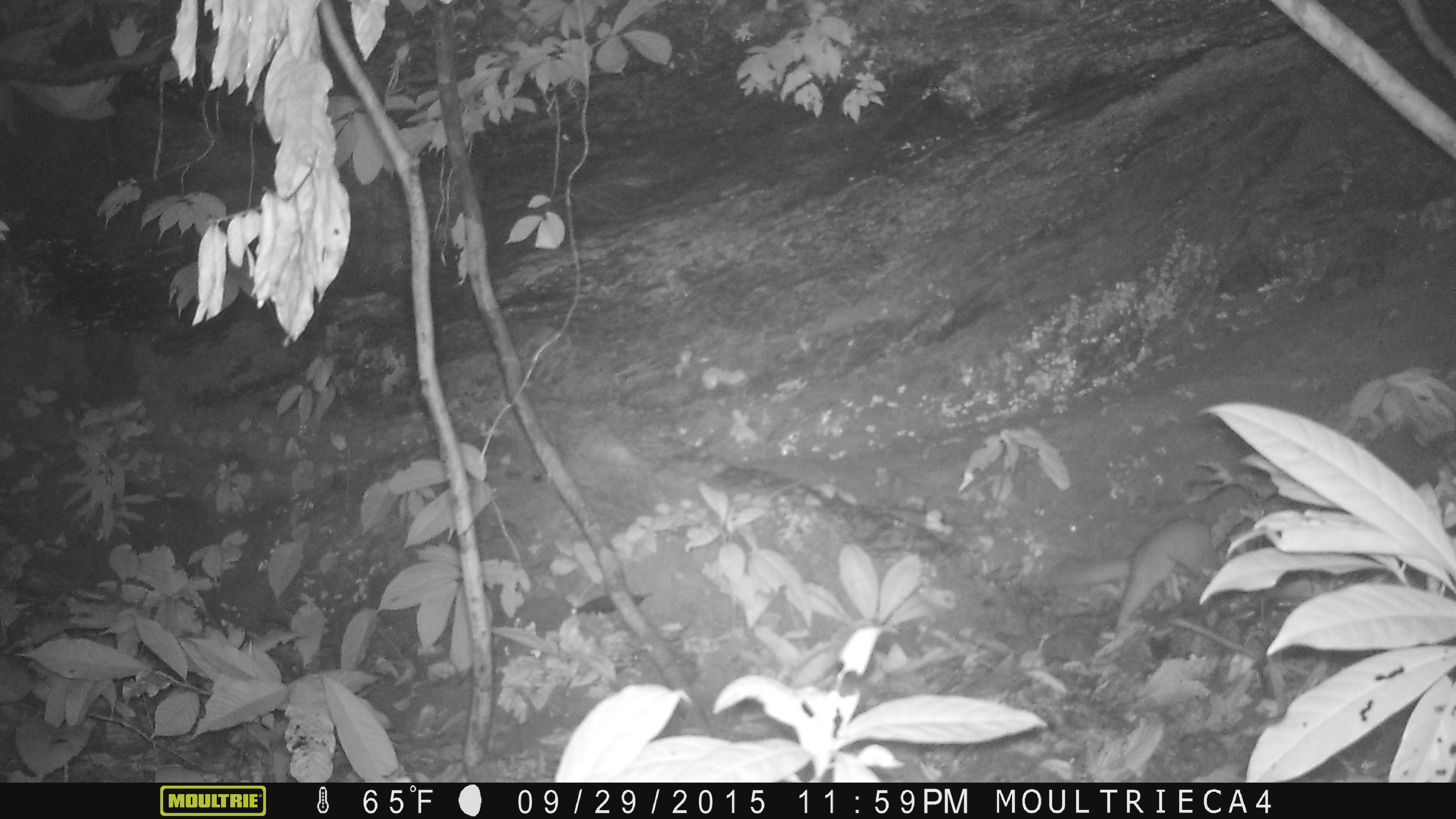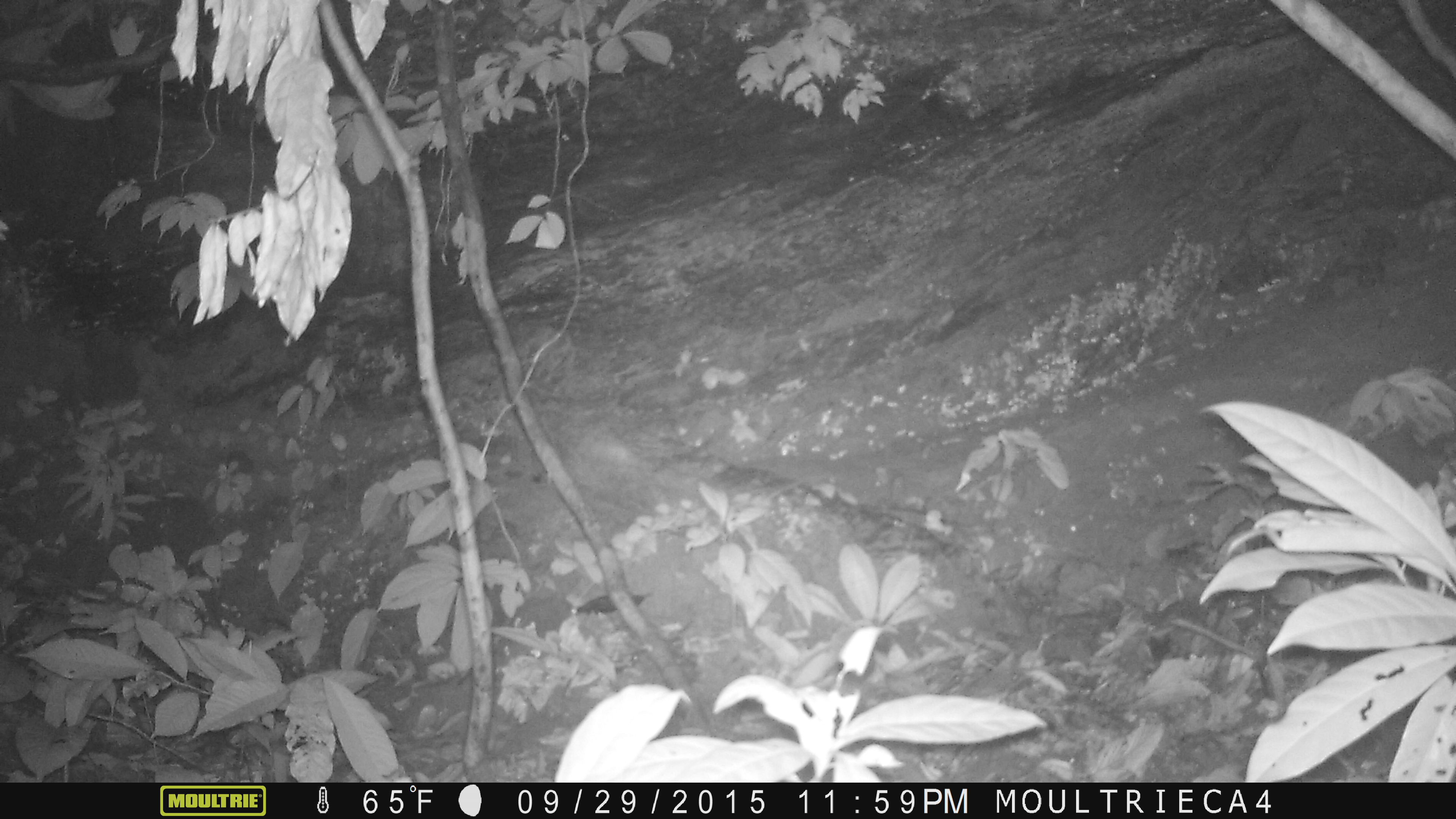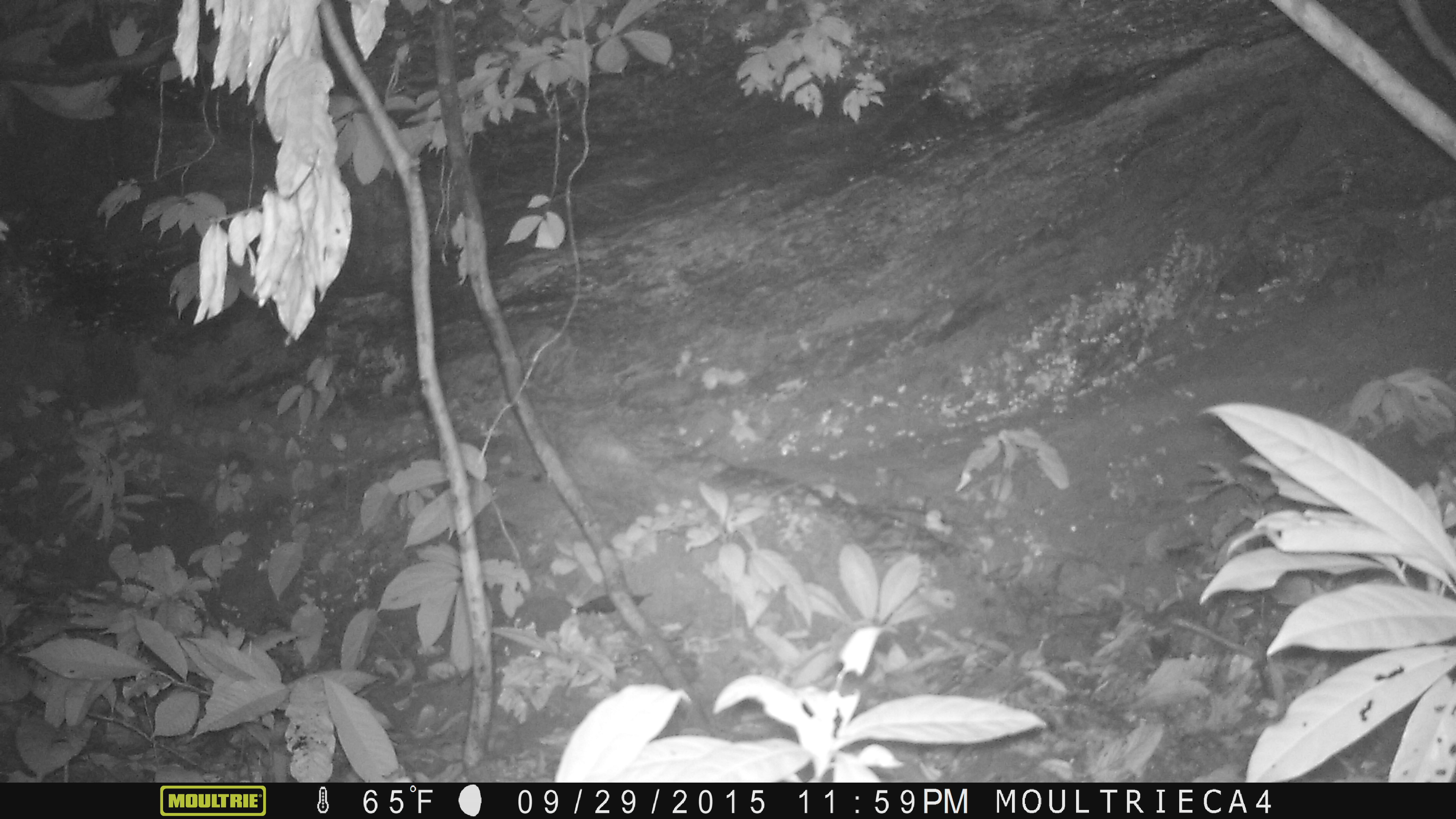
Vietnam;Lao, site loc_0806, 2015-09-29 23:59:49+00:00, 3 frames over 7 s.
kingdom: Animalia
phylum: Chordata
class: Mammalia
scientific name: Mammalia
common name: mammal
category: unidentified small mammal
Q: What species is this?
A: Unidentified small mammal (mammal) (Mammalia).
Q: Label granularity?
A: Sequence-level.